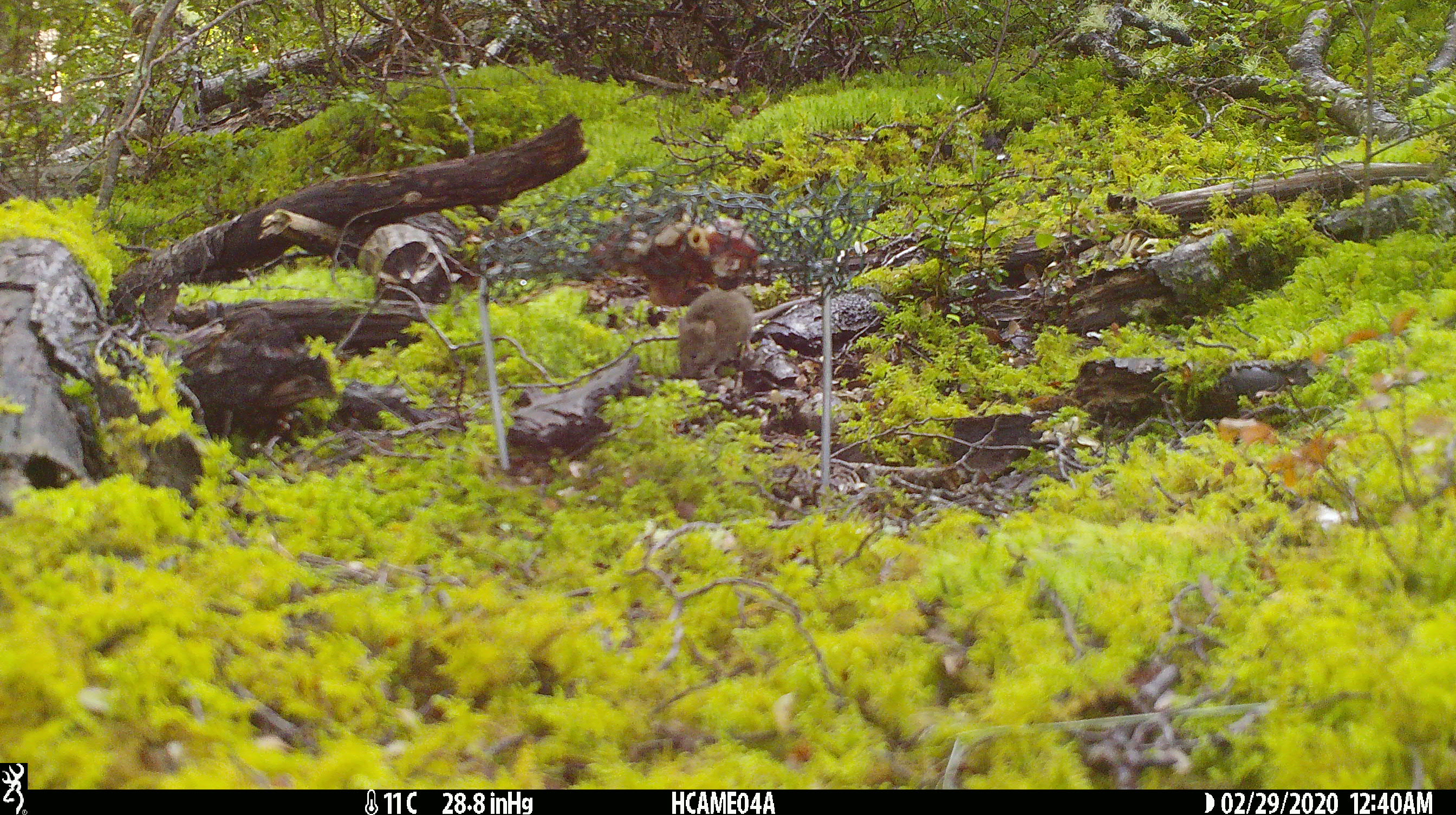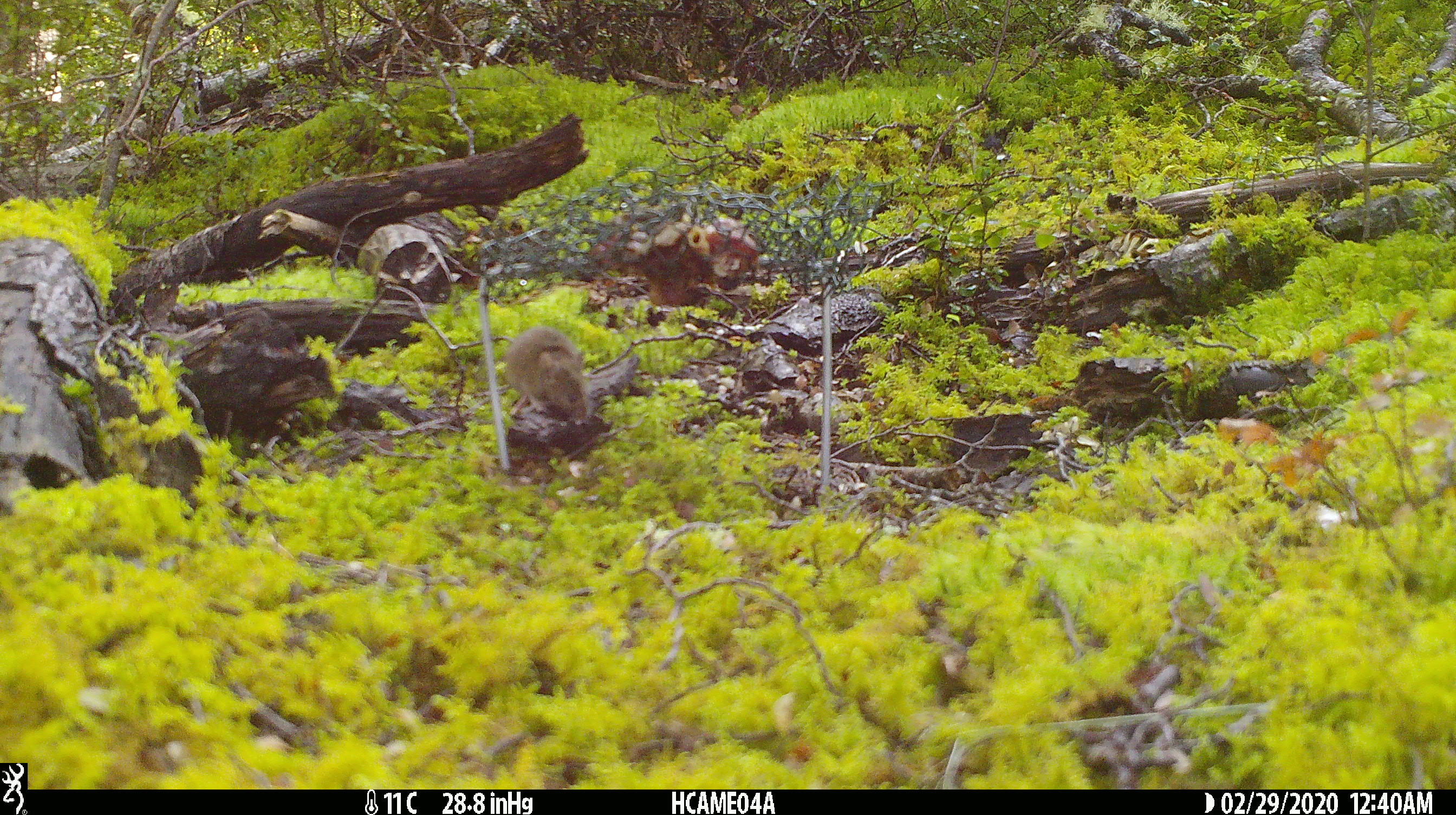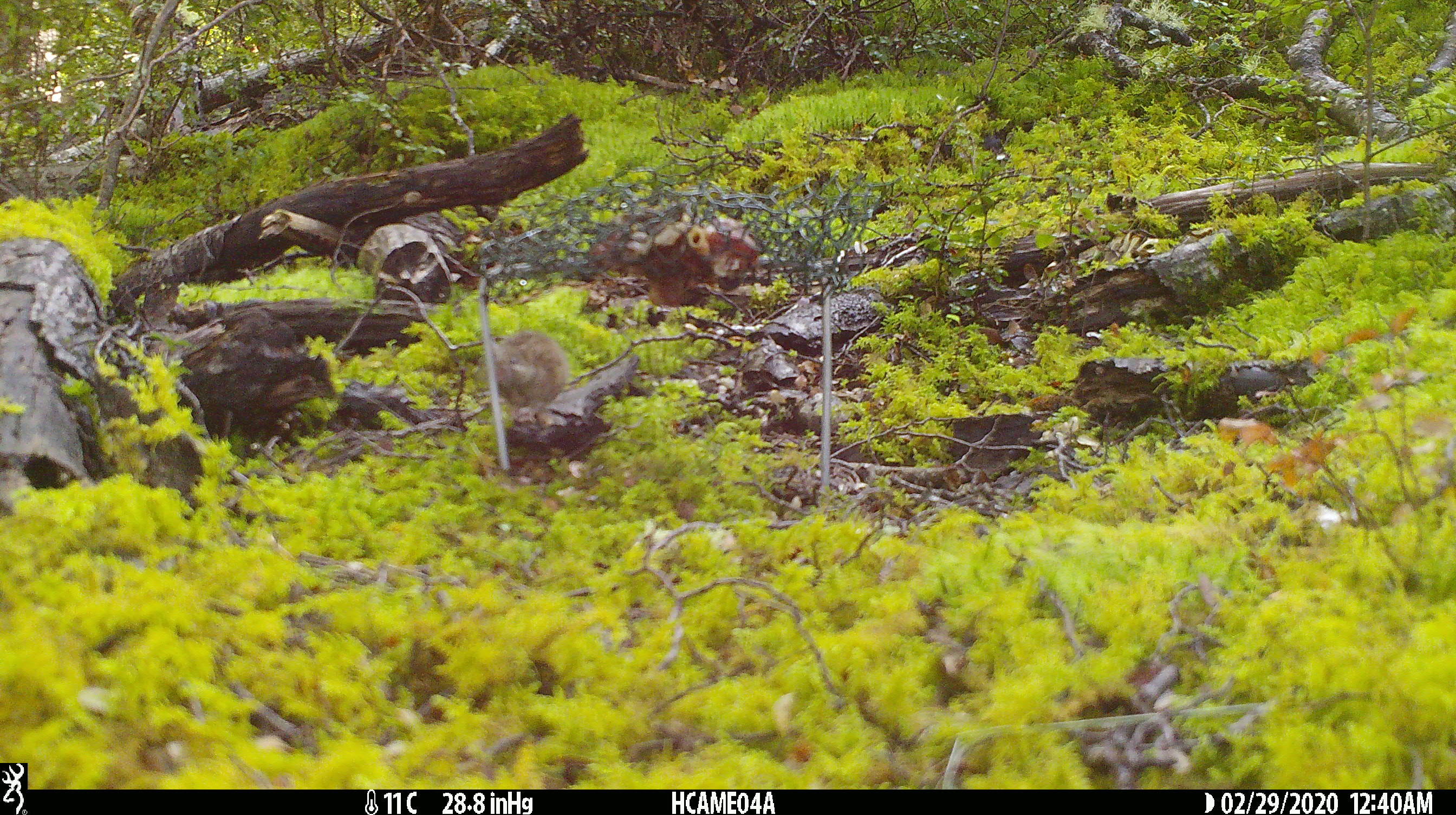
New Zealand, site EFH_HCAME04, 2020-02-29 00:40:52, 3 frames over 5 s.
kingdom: Animalia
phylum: Chordata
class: Mammalia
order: Rodentia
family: Muridae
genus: Mus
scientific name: Mus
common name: mouse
Mouse (Mus).